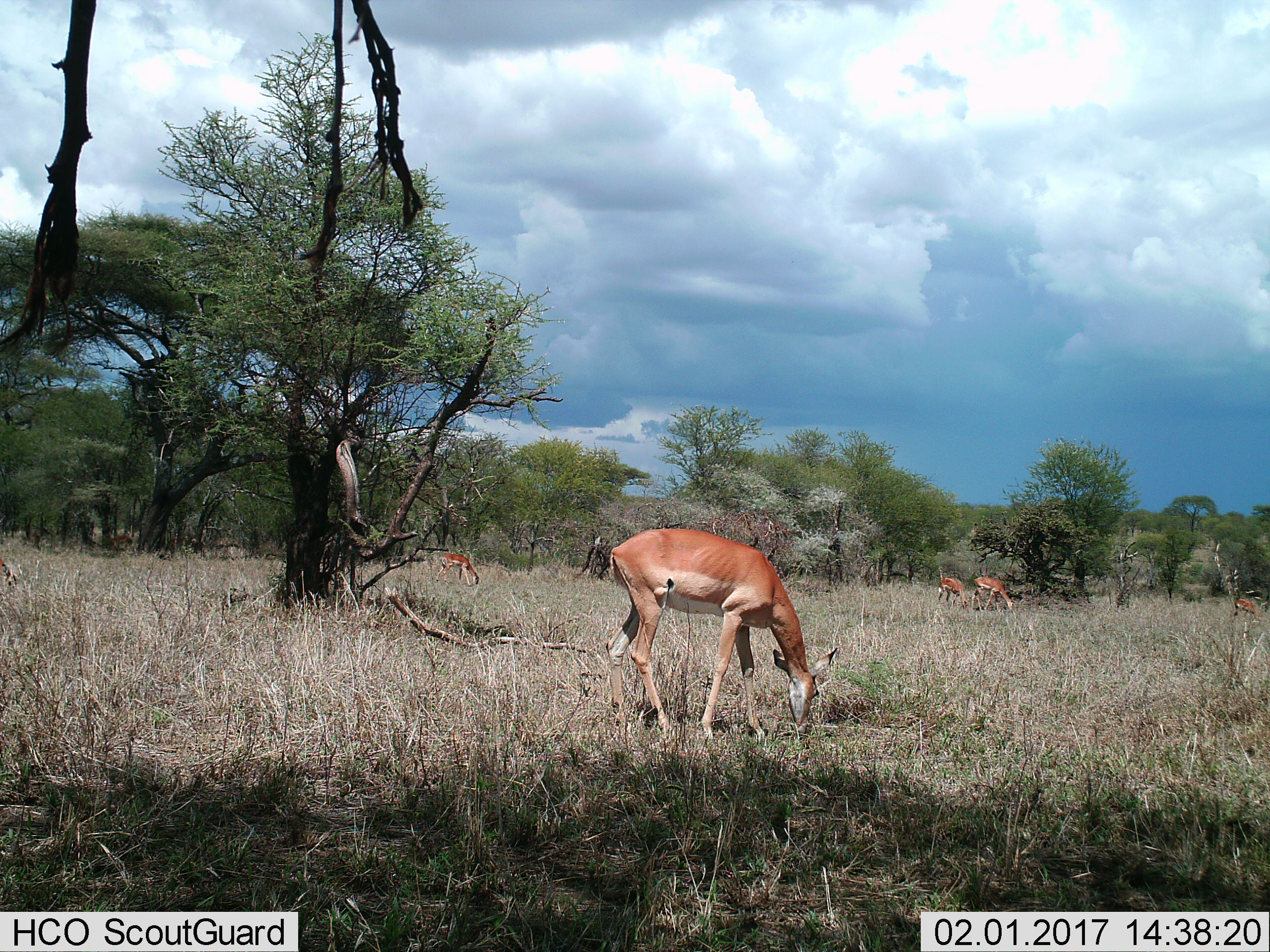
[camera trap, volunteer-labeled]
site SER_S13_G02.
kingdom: Animalia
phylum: Chordata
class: Mammalia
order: Artiodactyla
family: Bovidae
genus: Aepyceros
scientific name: Aepyceros melampus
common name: impala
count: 5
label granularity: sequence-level